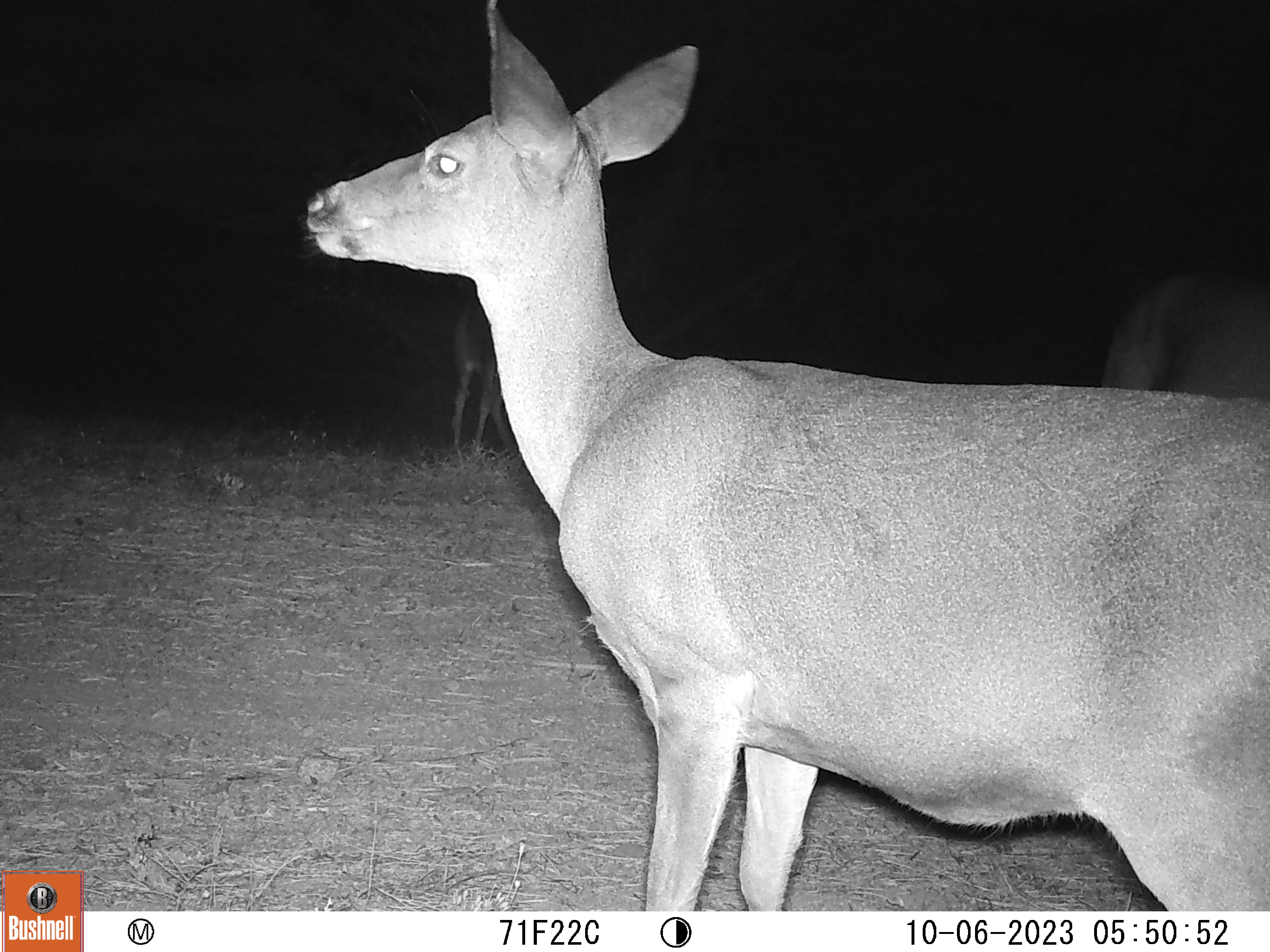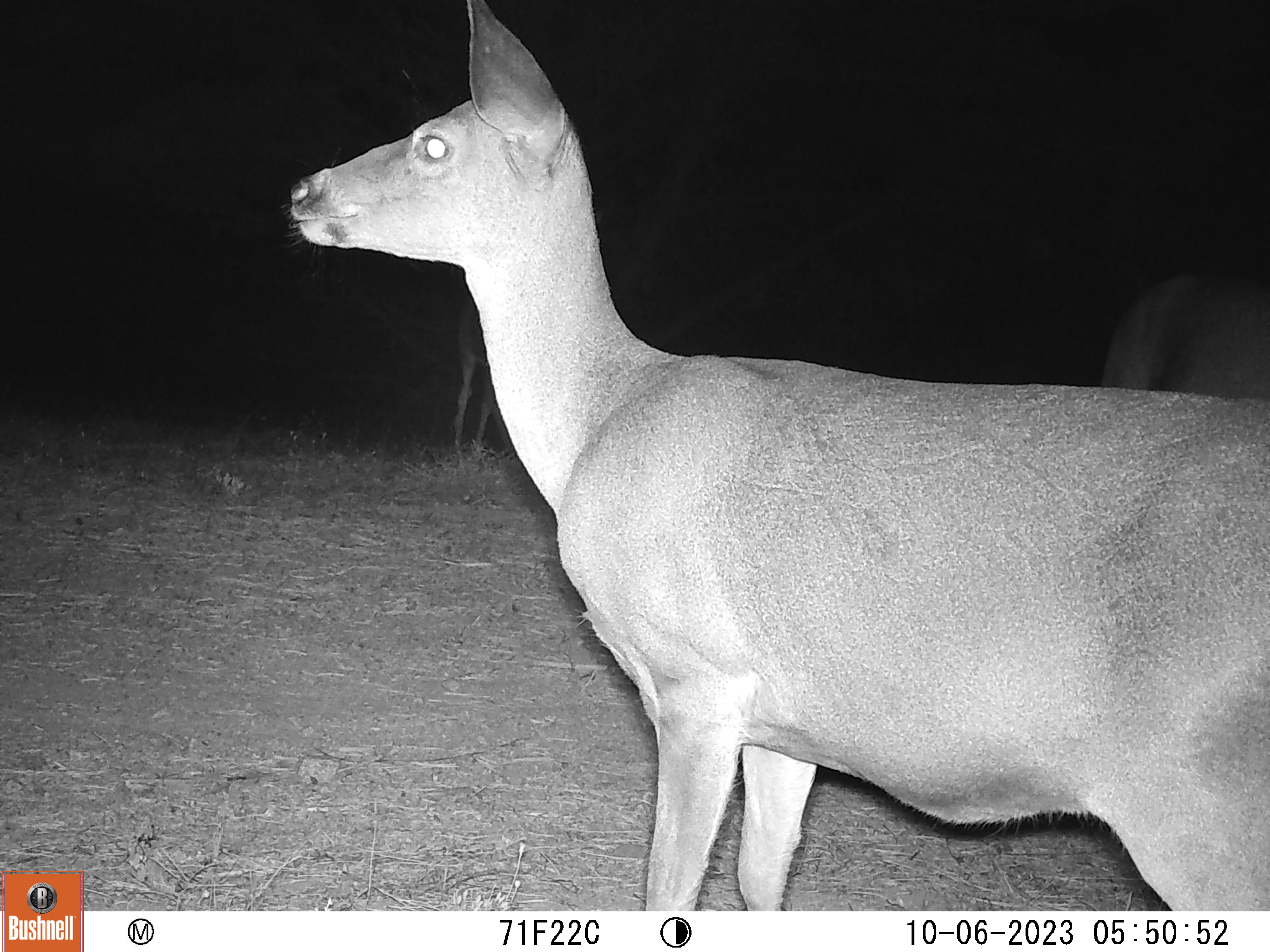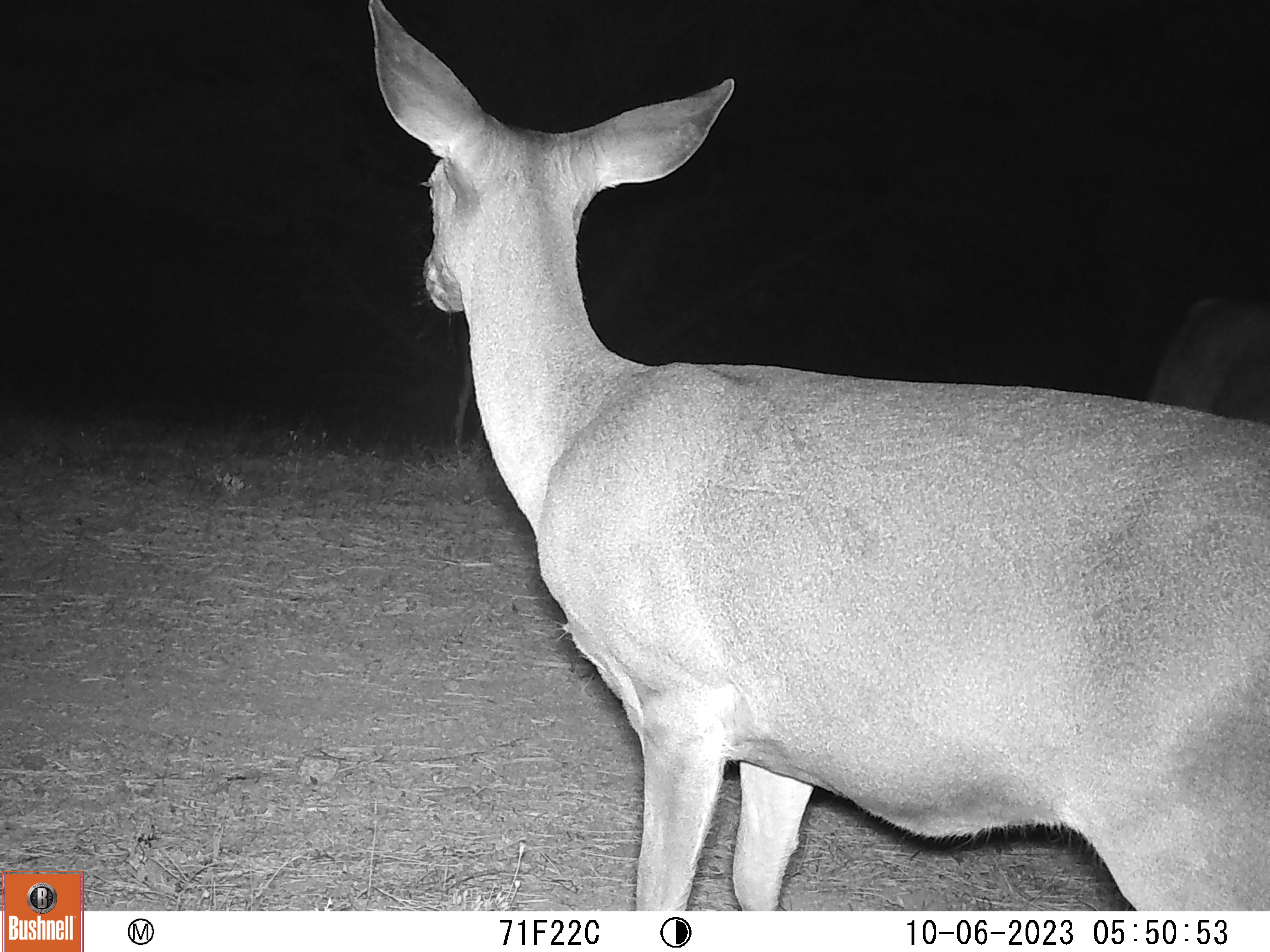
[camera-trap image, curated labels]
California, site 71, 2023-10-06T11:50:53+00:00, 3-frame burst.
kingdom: Animalia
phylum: Chordata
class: Mammalia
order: Artiodactyla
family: Cervidae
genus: Odocoileus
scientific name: Odocoileus hemionus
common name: mule deer